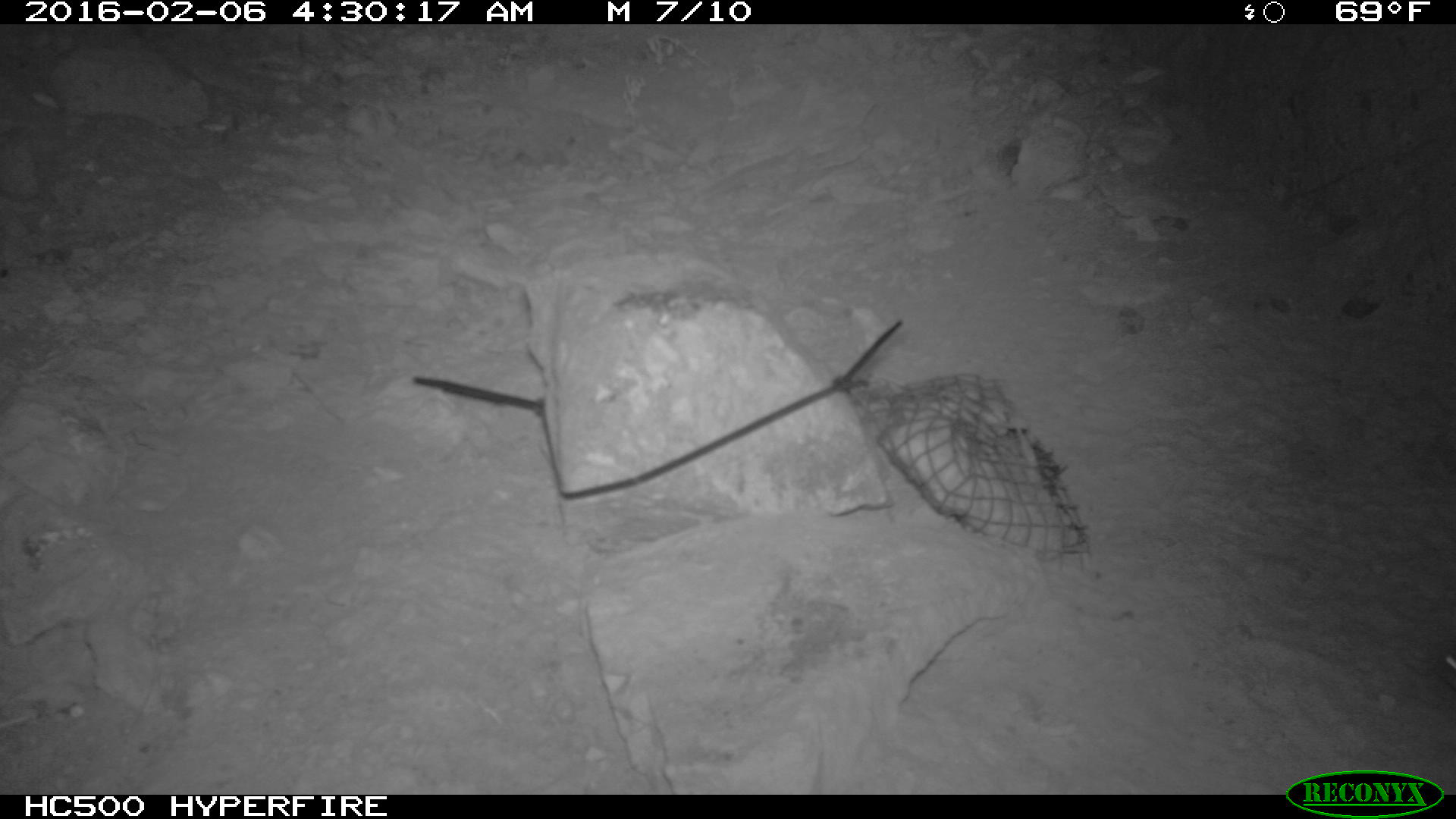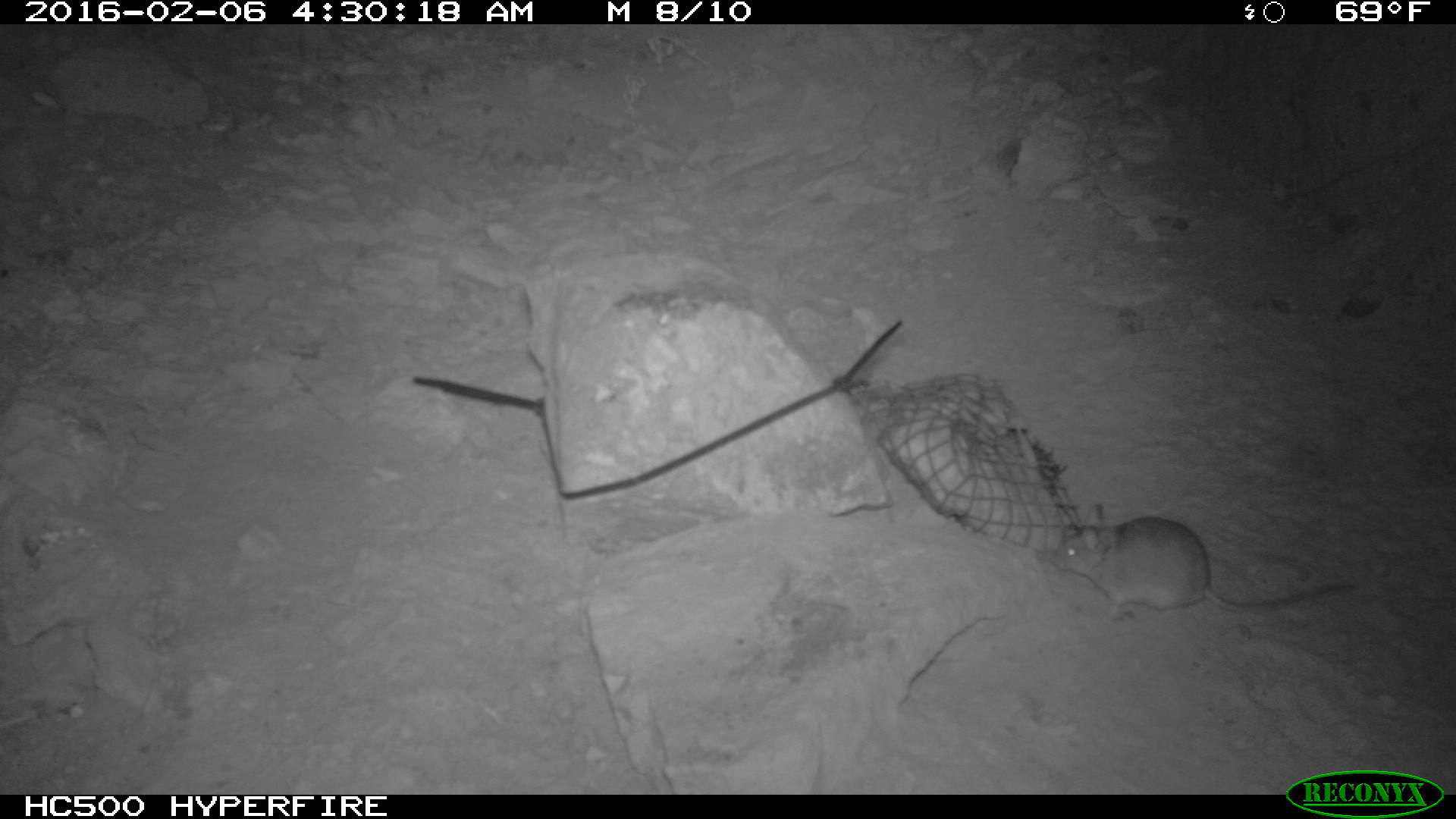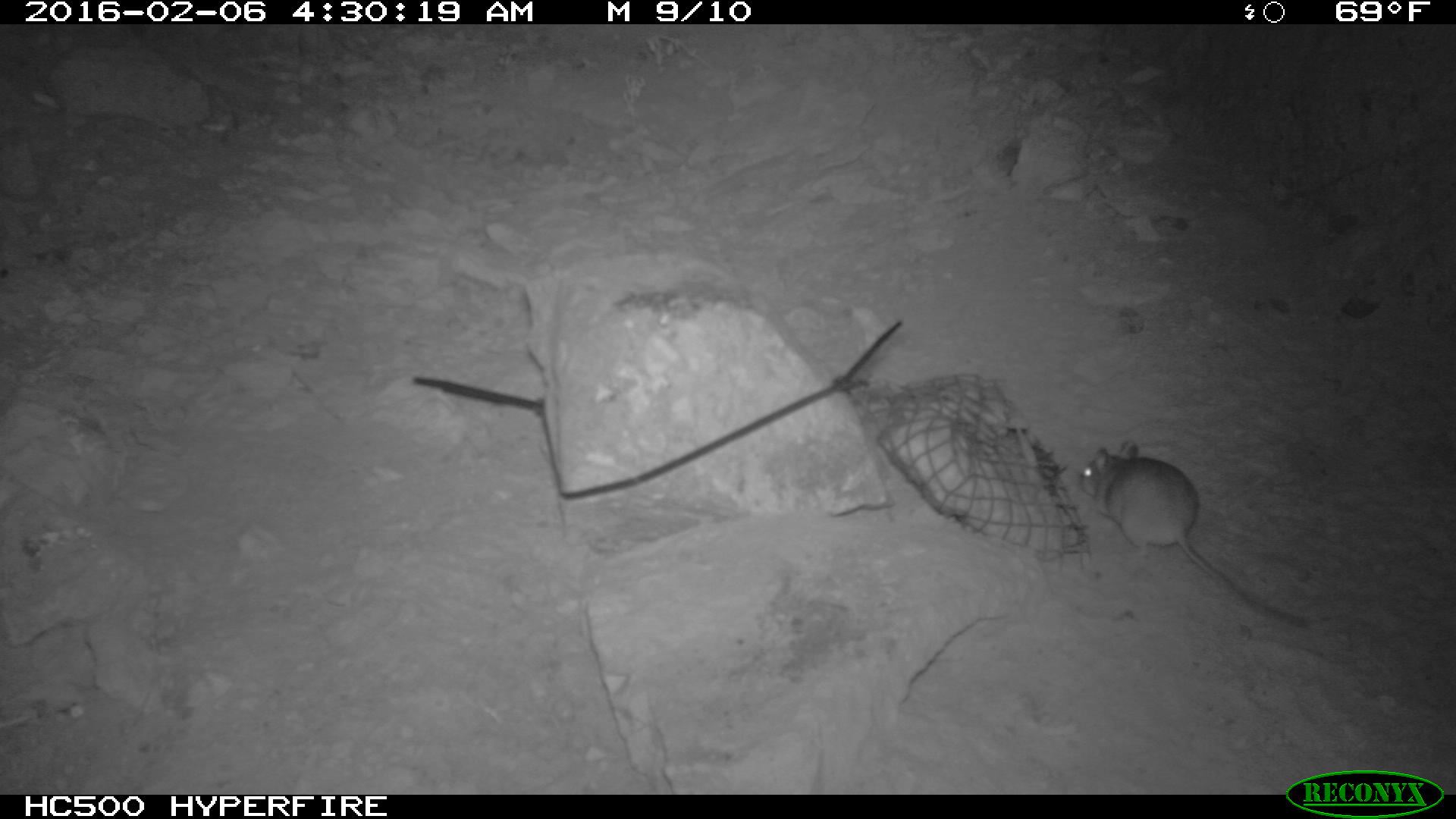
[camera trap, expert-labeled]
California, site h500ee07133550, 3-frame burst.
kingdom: Animalia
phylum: Chordata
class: Mammalia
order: Rodentia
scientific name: Rodentia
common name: rodent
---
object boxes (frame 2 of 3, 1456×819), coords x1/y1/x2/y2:
rodent: 1046/511/1364/627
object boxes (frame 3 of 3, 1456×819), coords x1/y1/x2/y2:
rodent: 1078/439/1306/626